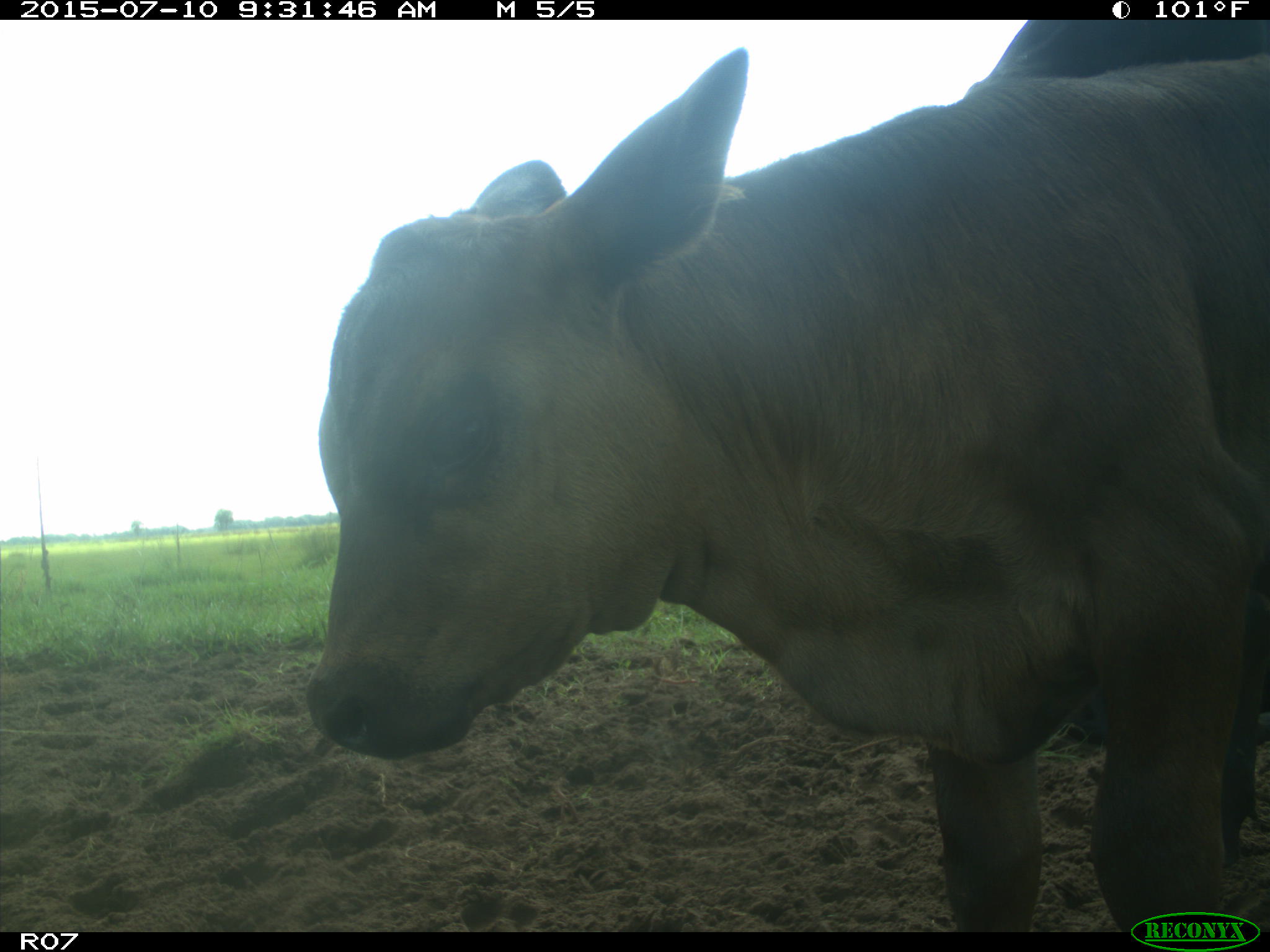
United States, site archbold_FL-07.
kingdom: Animalia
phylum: Chordata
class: Mammalia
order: Artiodactyla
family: Bovidae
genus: Bos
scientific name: Bos taurus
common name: domestic cow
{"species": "Bos taurus (domestic cow)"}